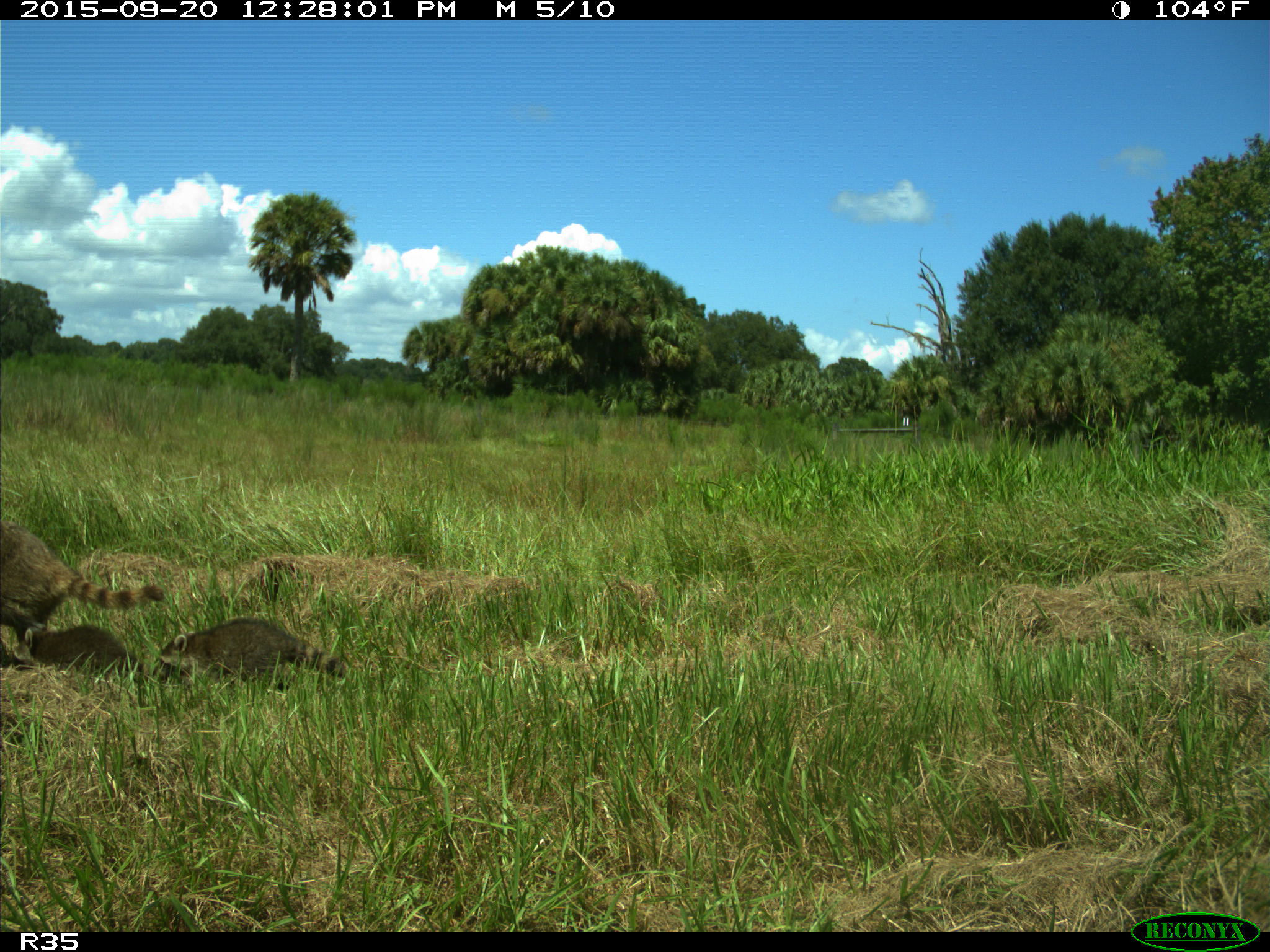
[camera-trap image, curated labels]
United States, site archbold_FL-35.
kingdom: Animalia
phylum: Chordata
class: Mammalia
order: Carnivora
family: Procyonidae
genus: Procyon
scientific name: Procyon lotor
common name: common raccoon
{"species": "Procyon lotor (common raccoon)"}